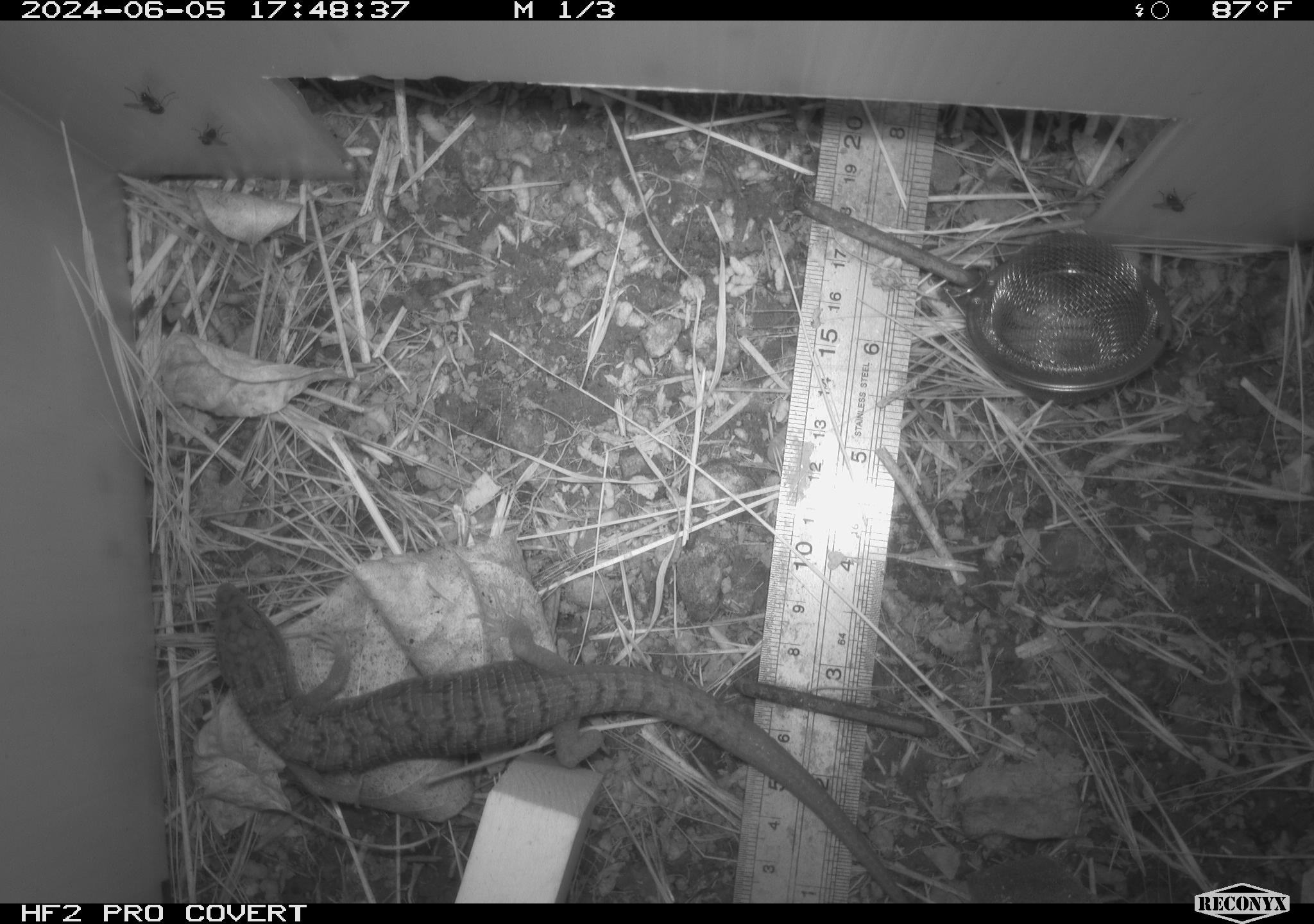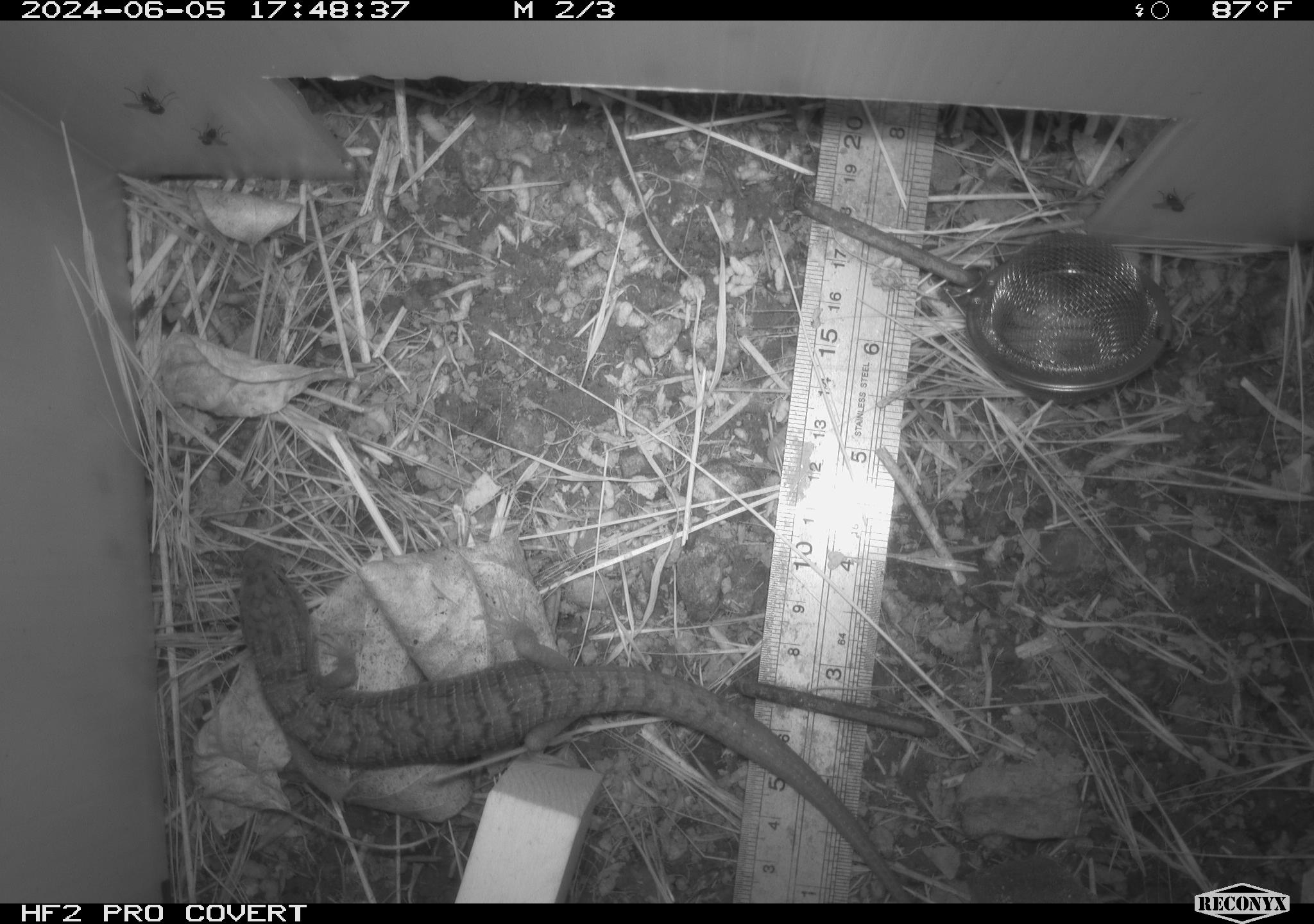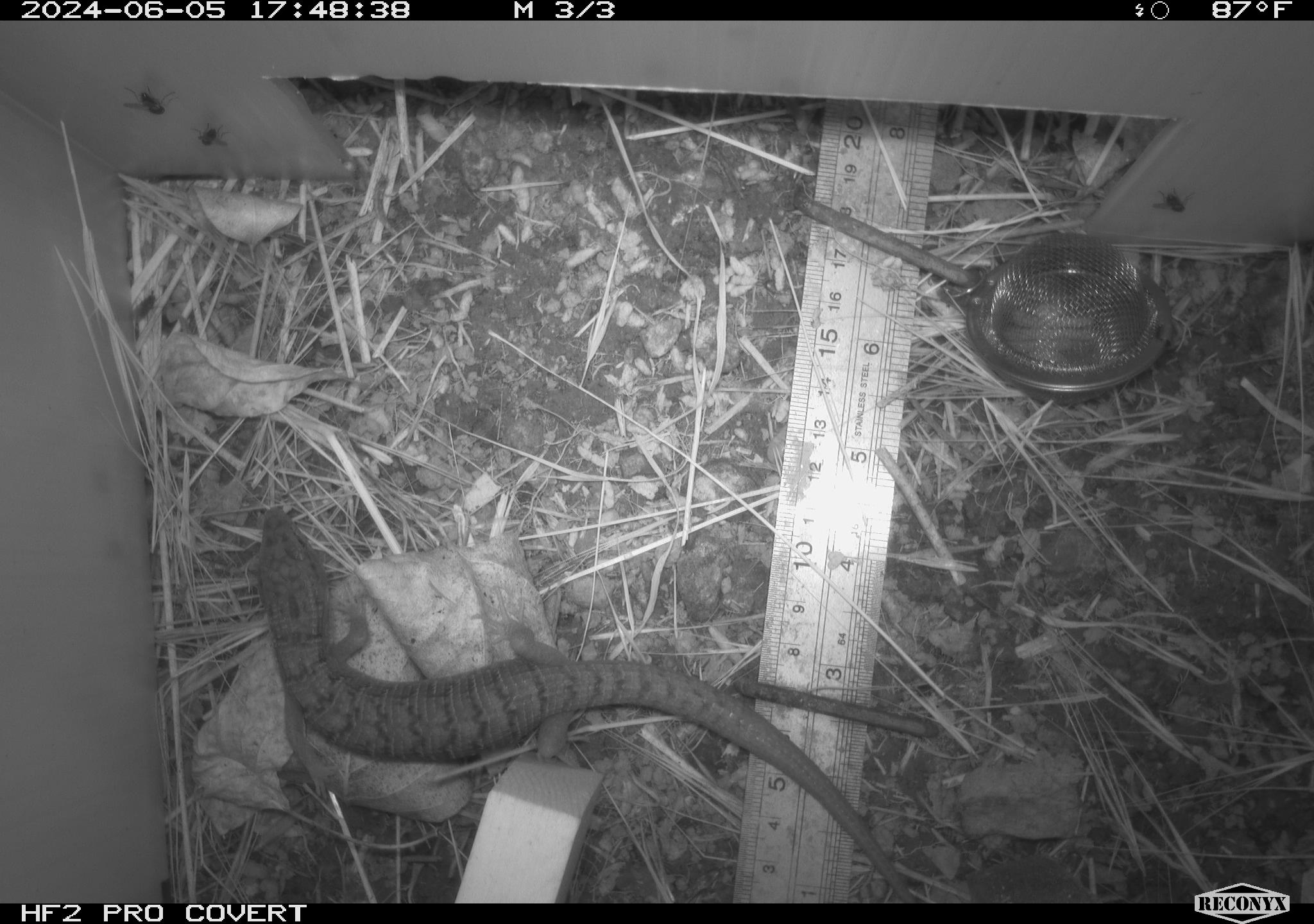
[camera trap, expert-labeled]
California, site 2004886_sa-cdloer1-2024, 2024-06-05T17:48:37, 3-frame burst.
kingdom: Animalia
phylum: Chordata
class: Reptilia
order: Squamata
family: Anguidae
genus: Elgaria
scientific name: Elgaria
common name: alligator lizards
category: elgaria species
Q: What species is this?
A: Elgaria species (alligator lizards) (Elgaria).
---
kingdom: Animalia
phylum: Arthropoda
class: Insecta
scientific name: Insecta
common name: insect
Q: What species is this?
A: Insect (Insecta).